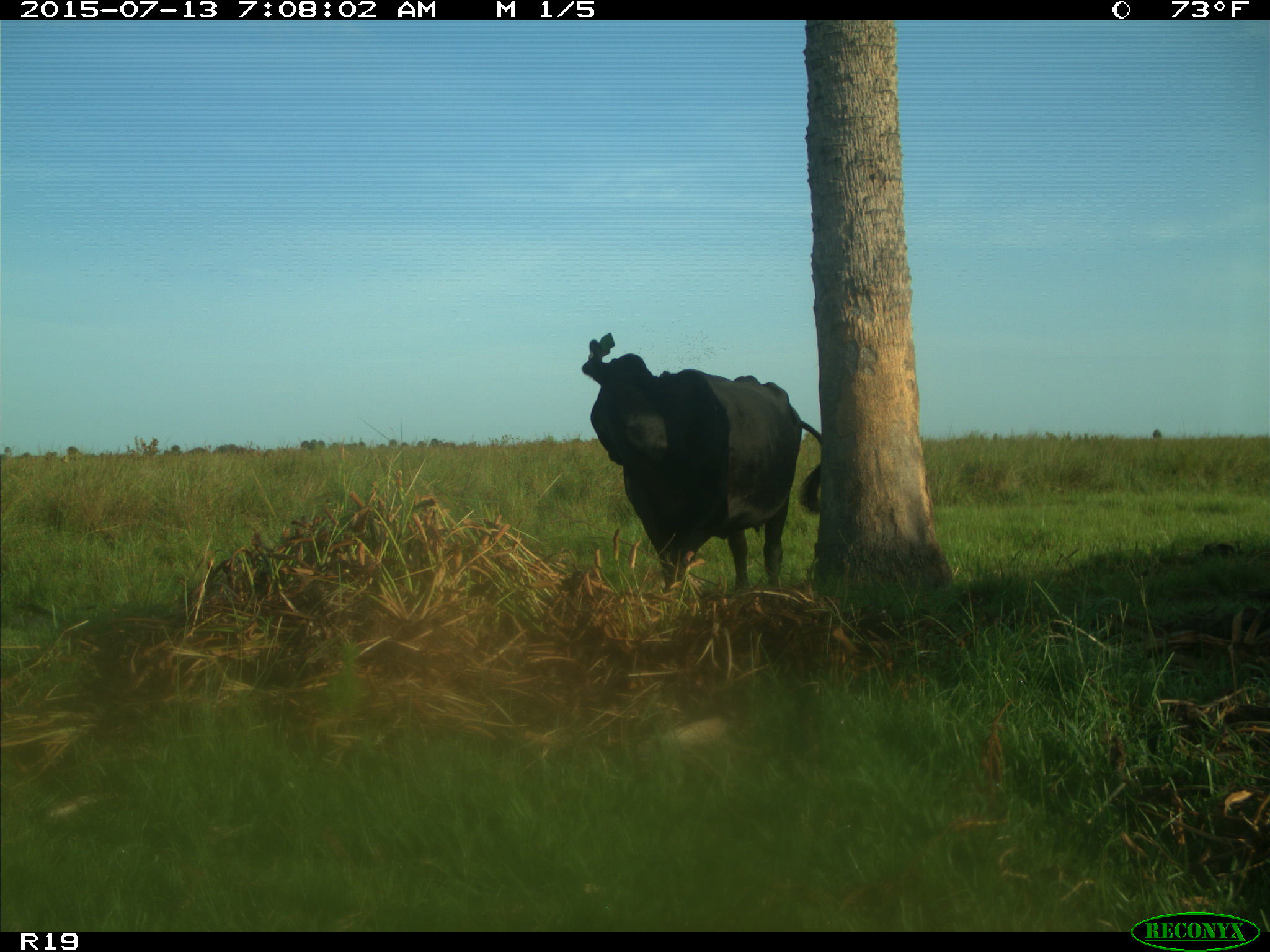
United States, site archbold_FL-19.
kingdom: Animalia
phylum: Chordata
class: Mammalia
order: Artiodactyla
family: Bovidae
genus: Bos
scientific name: Bos taurus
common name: domestic cow